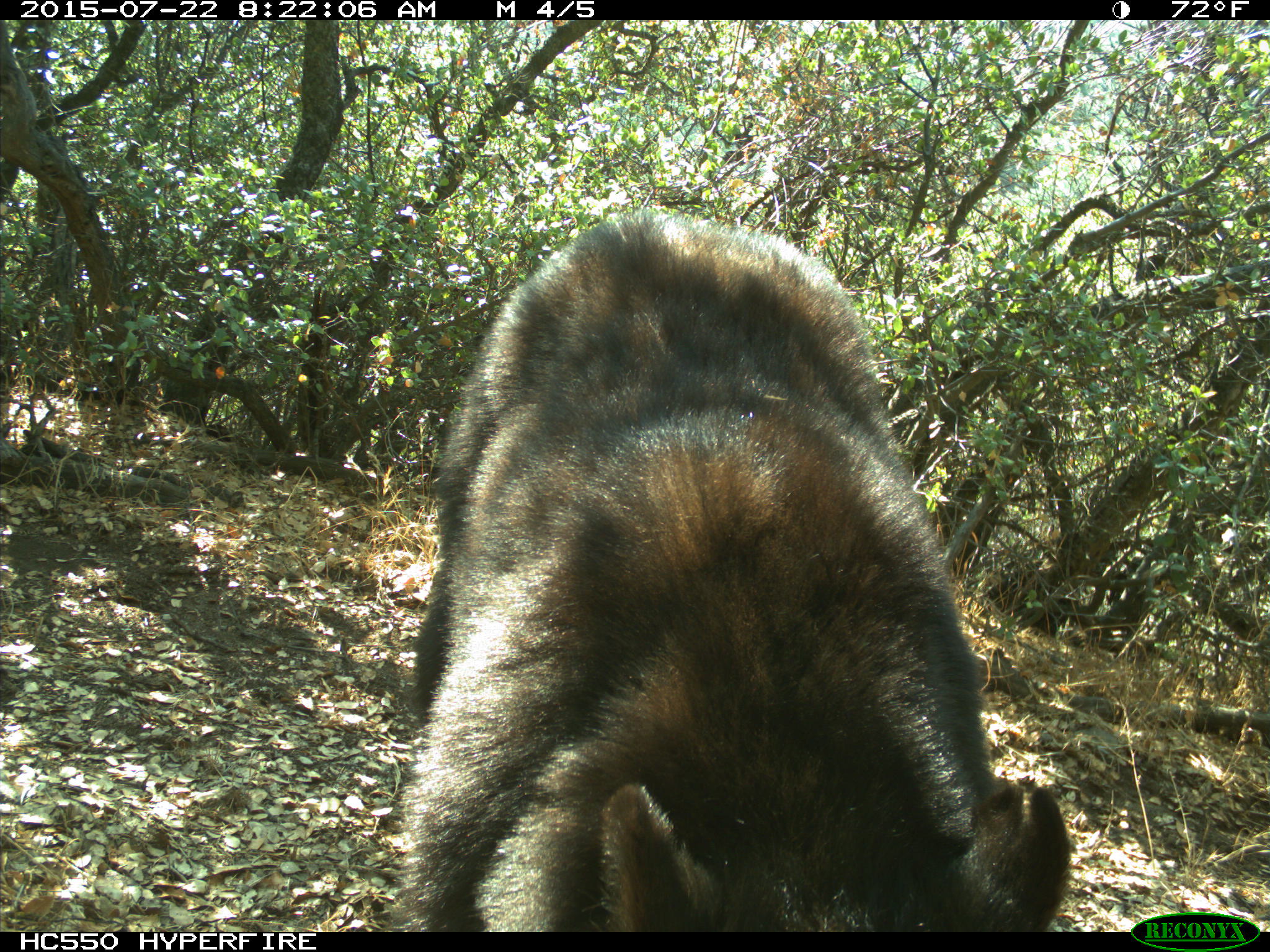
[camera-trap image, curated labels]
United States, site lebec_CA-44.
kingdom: Animalia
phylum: Chordata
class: Mammalia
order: Carnivora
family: Ursidae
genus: Ursus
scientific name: Ursus americanus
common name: american black bear